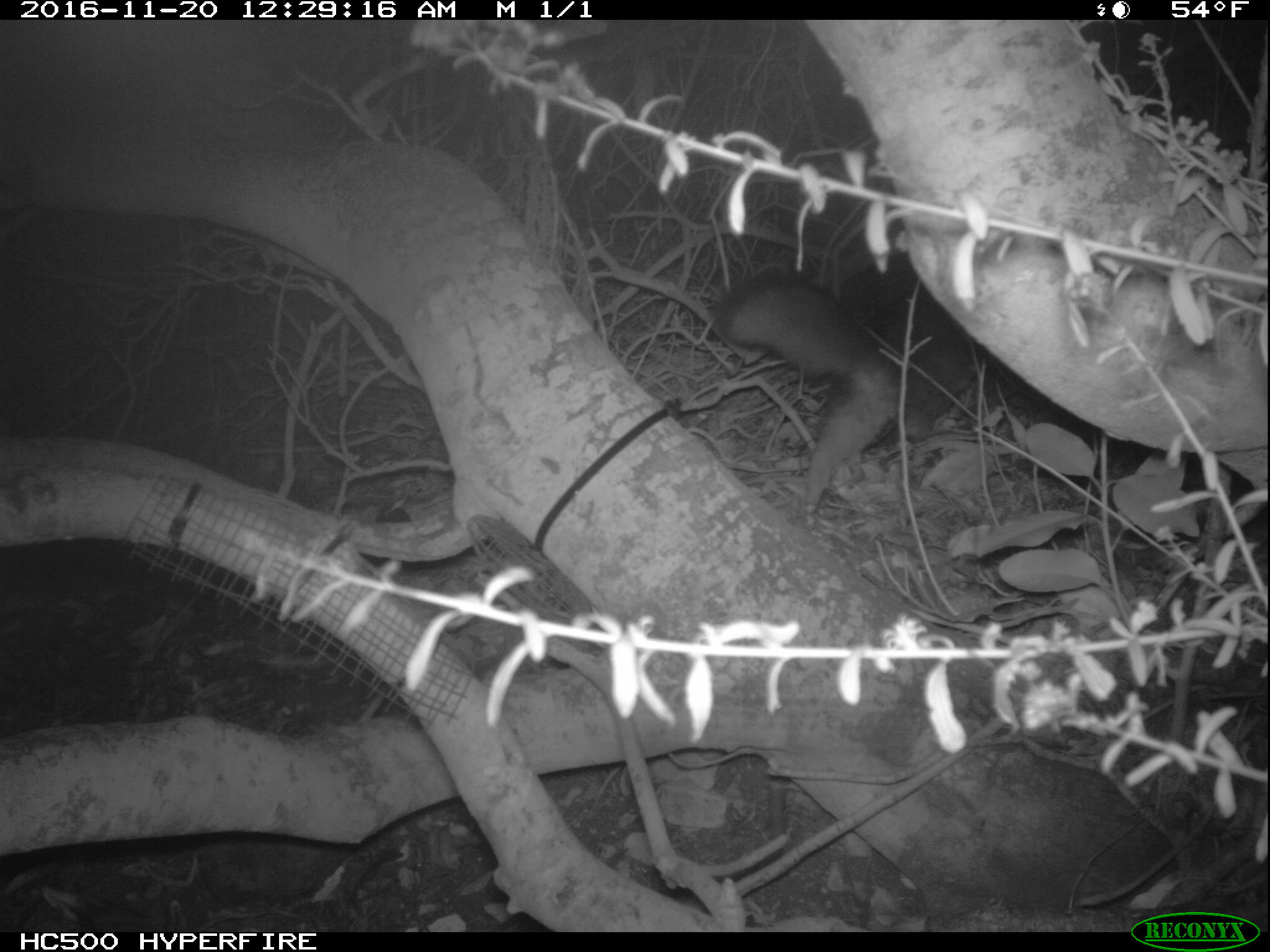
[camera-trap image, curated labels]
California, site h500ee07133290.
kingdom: Animalia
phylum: Chordata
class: Mammalia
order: Carnivora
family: Canidae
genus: Urocyon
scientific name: Urocyon littoralis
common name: island fox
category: fox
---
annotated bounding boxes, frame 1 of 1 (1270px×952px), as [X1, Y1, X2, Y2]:
fox: [725, 265, 967, 524]